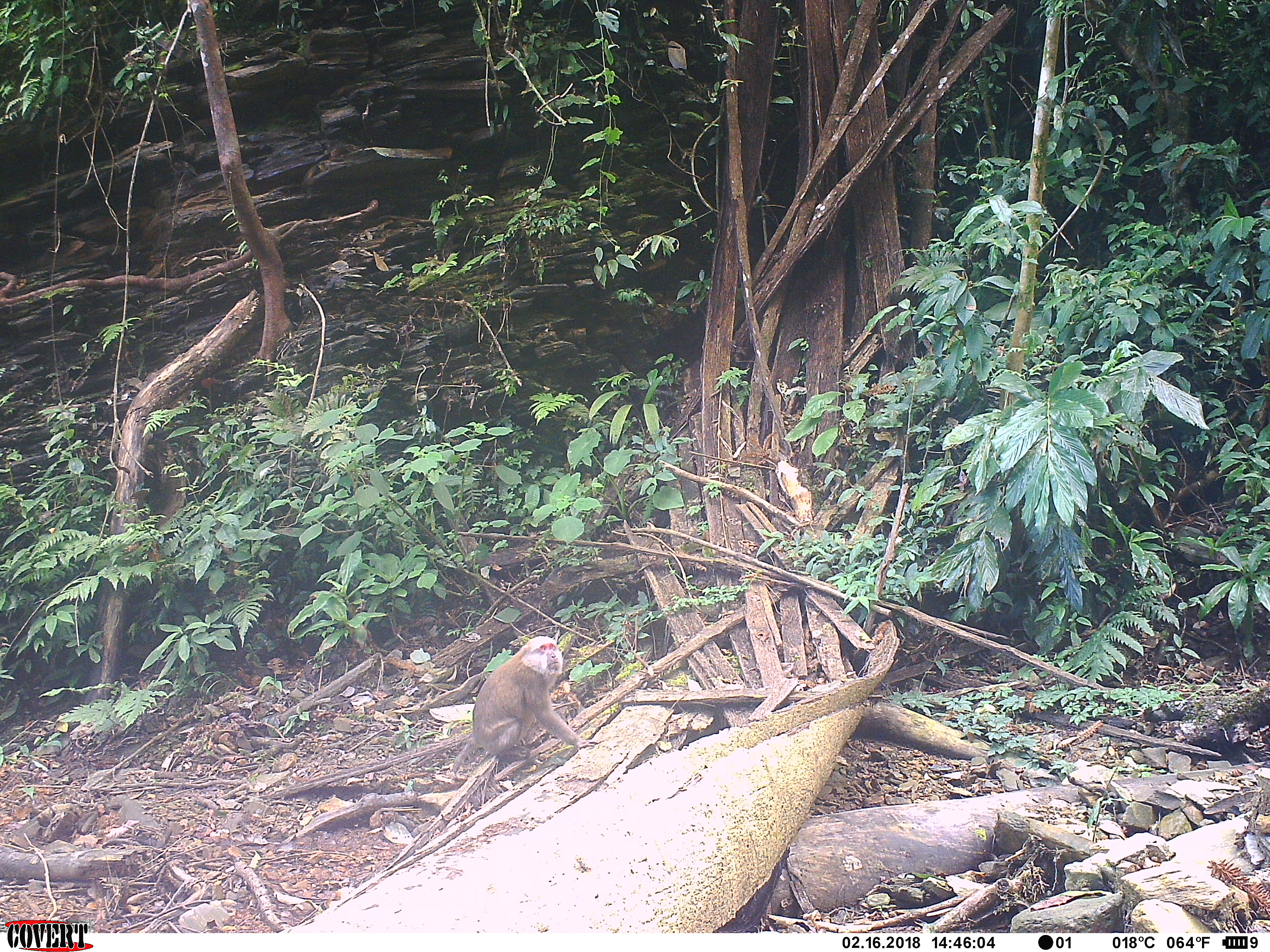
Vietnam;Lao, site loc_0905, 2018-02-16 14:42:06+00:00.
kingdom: Animalia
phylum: Chordata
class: Mammalia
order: Primates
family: Cercopithecidae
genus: Macaca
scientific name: Macaca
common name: macaque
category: macaque not stump tailed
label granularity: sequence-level